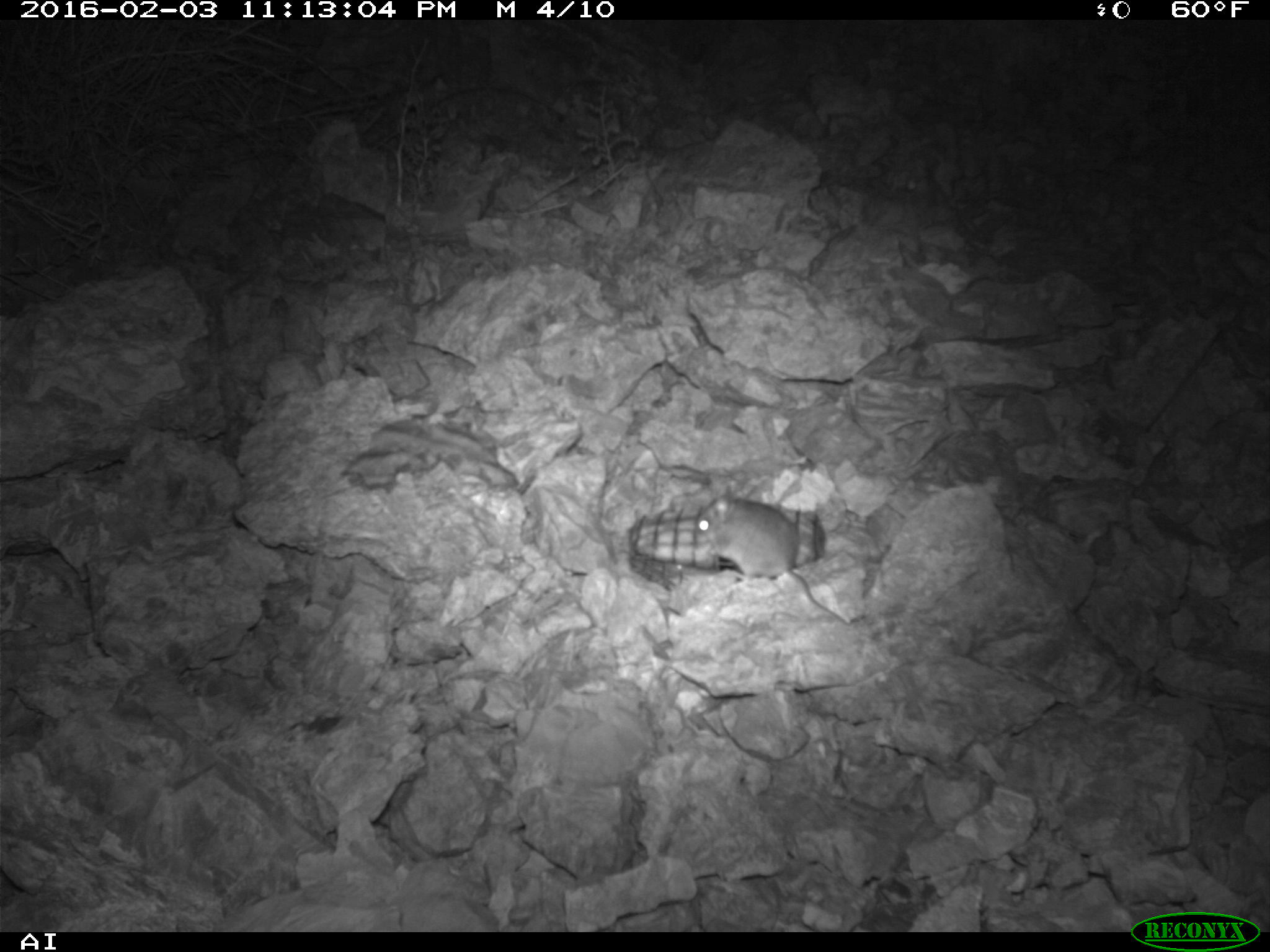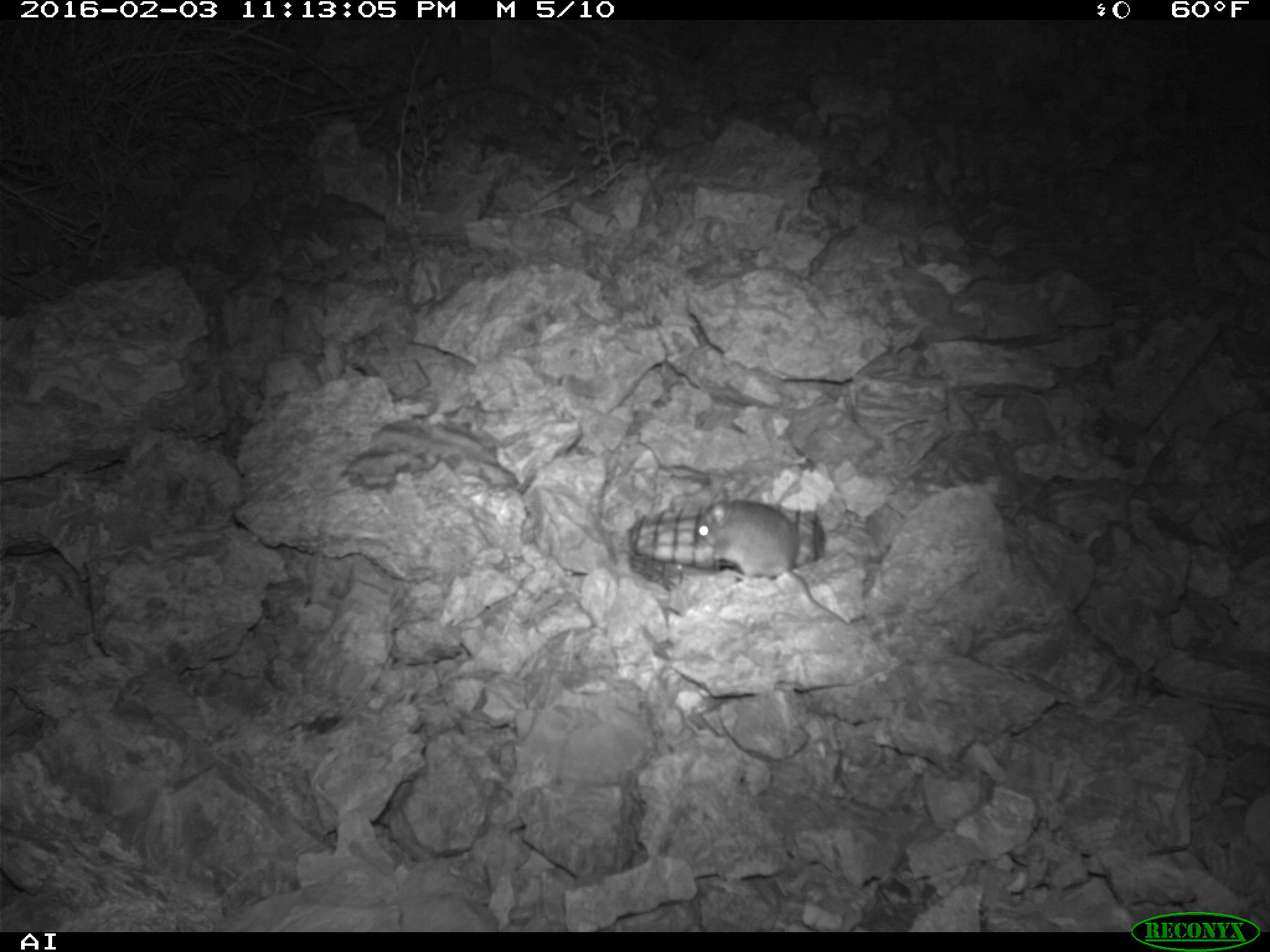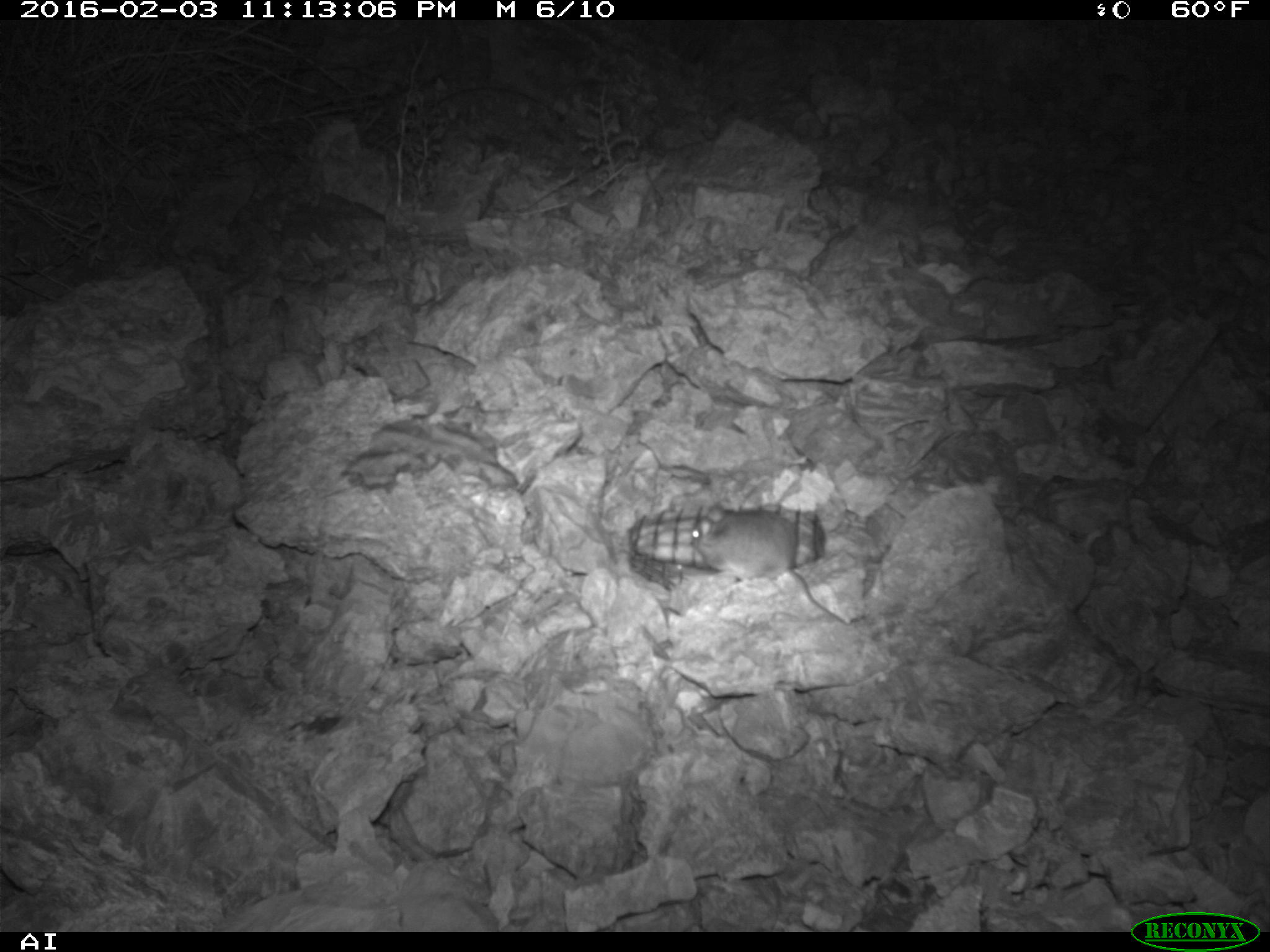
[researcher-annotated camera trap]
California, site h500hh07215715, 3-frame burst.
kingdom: Animalia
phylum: Chordata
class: Mammalia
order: Rodentia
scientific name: Rodentia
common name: rodent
Rodent (Rodentia).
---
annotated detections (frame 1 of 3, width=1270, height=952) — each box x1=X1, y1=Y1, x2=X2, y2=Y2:
rodent: x1=694, y1=483, x2=850, y2=629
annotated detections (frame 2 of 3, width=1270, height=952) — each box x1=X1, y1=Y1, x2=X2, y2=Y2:
rodent: x1=690, y1=497, x2=850, y2=626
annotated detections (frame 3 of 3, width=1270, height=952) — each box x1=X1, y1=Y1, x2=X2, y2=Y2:
rodent: x1=690, y1=504, x2=846, y2=624